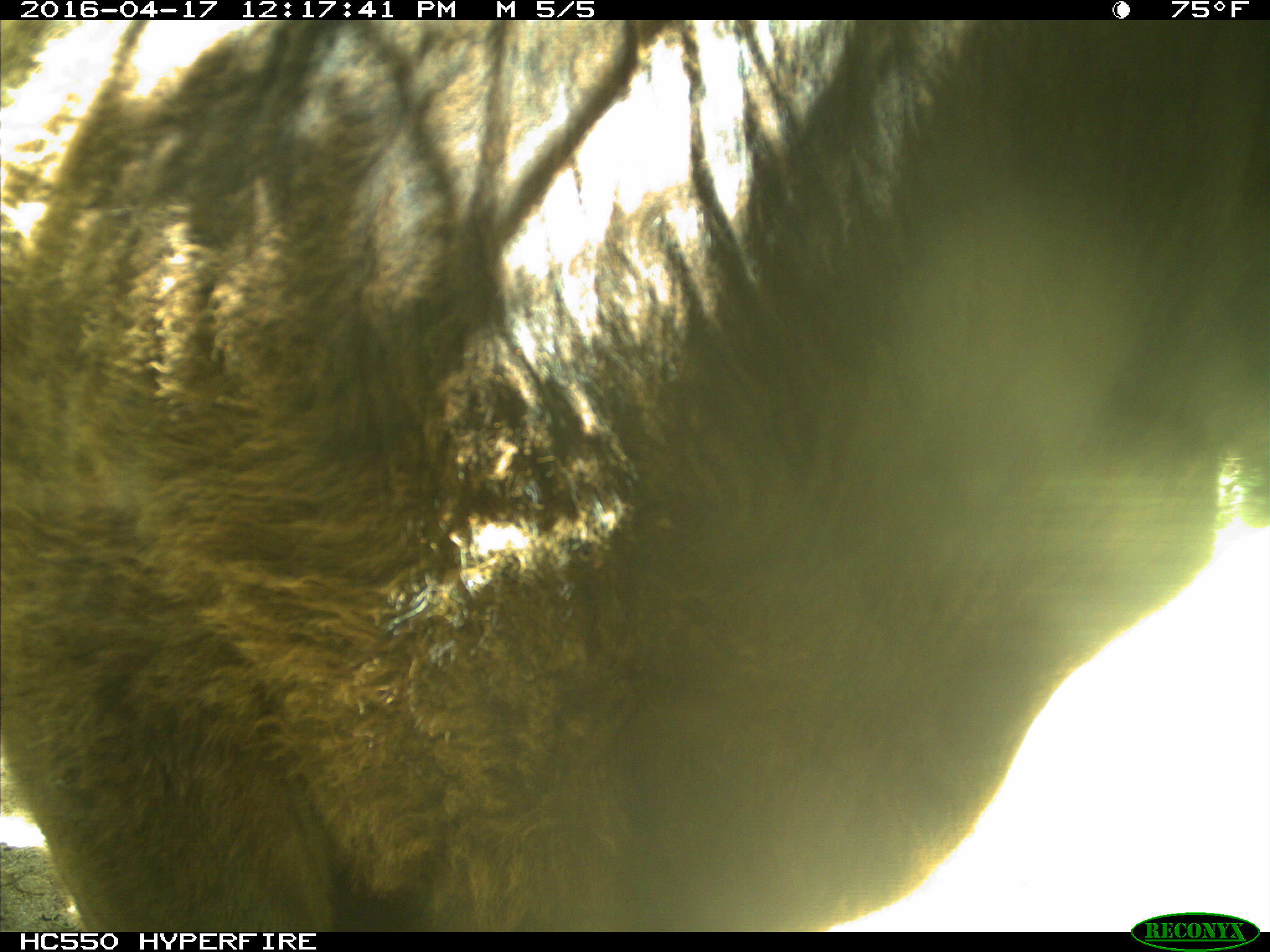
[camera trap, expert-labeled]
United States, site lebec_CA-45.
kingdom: Animalia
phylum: Chordata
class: Mammalia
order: Artiodactyla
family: Bovidae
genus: Bos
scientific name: Bos taurus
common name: domestic cow